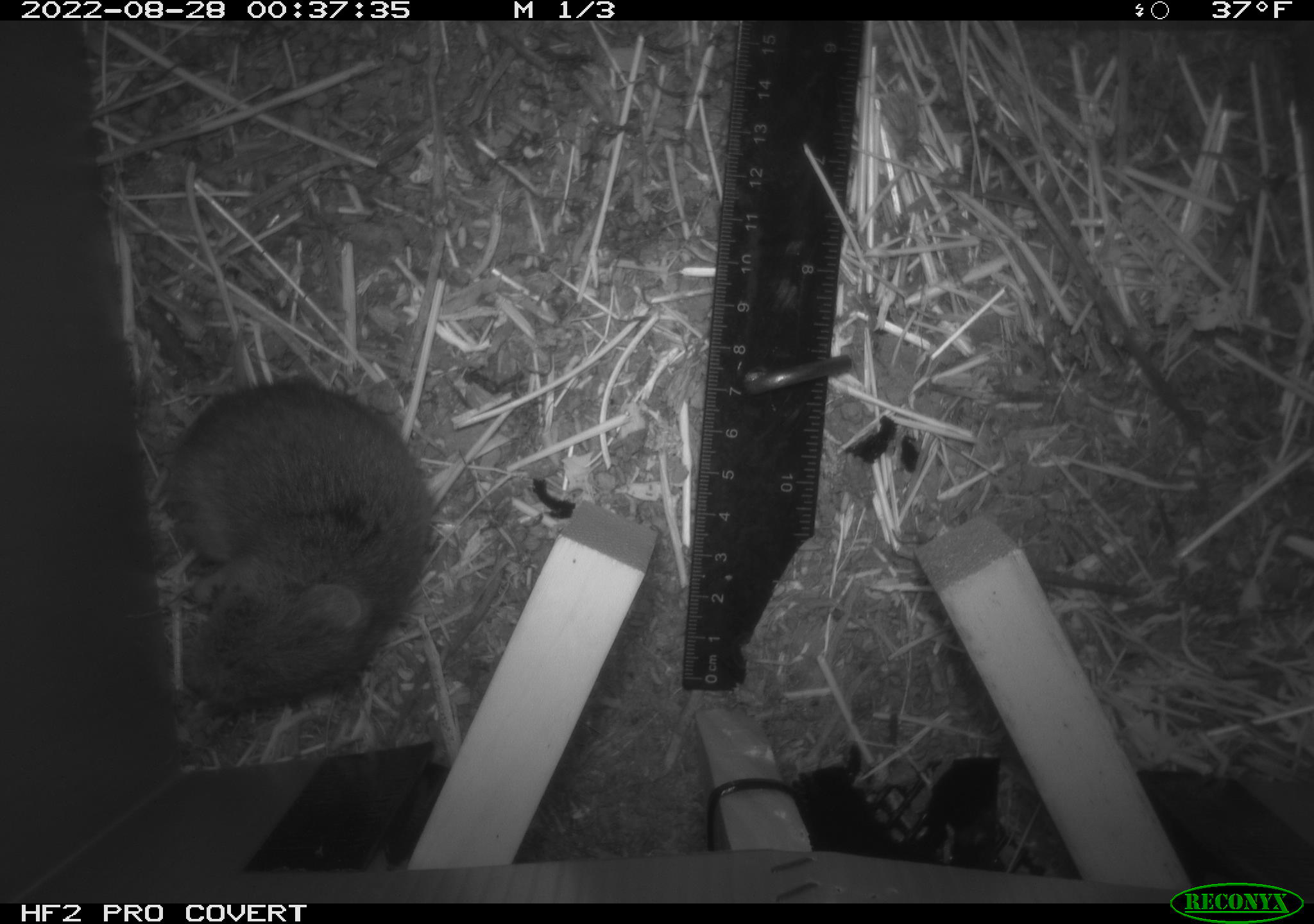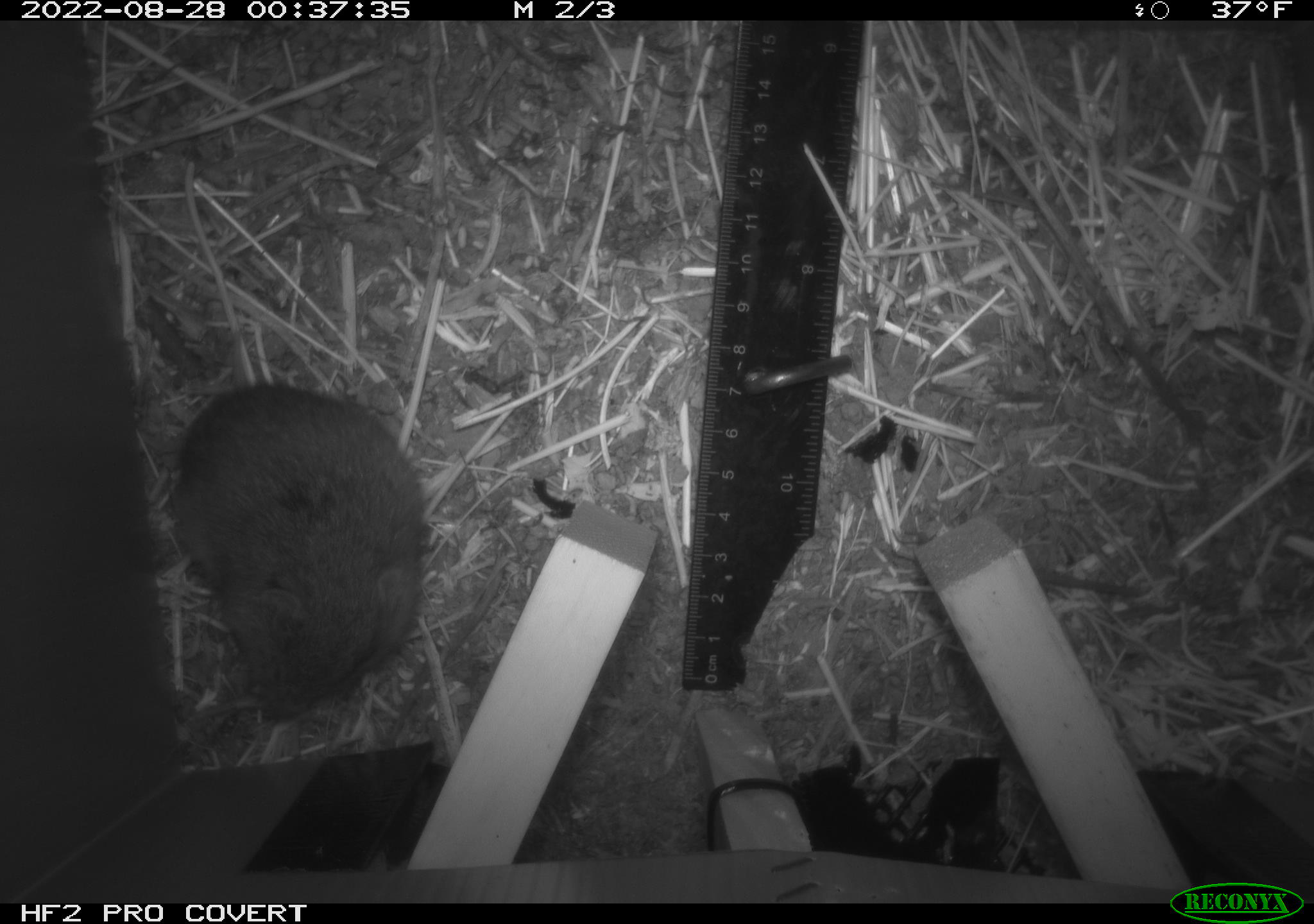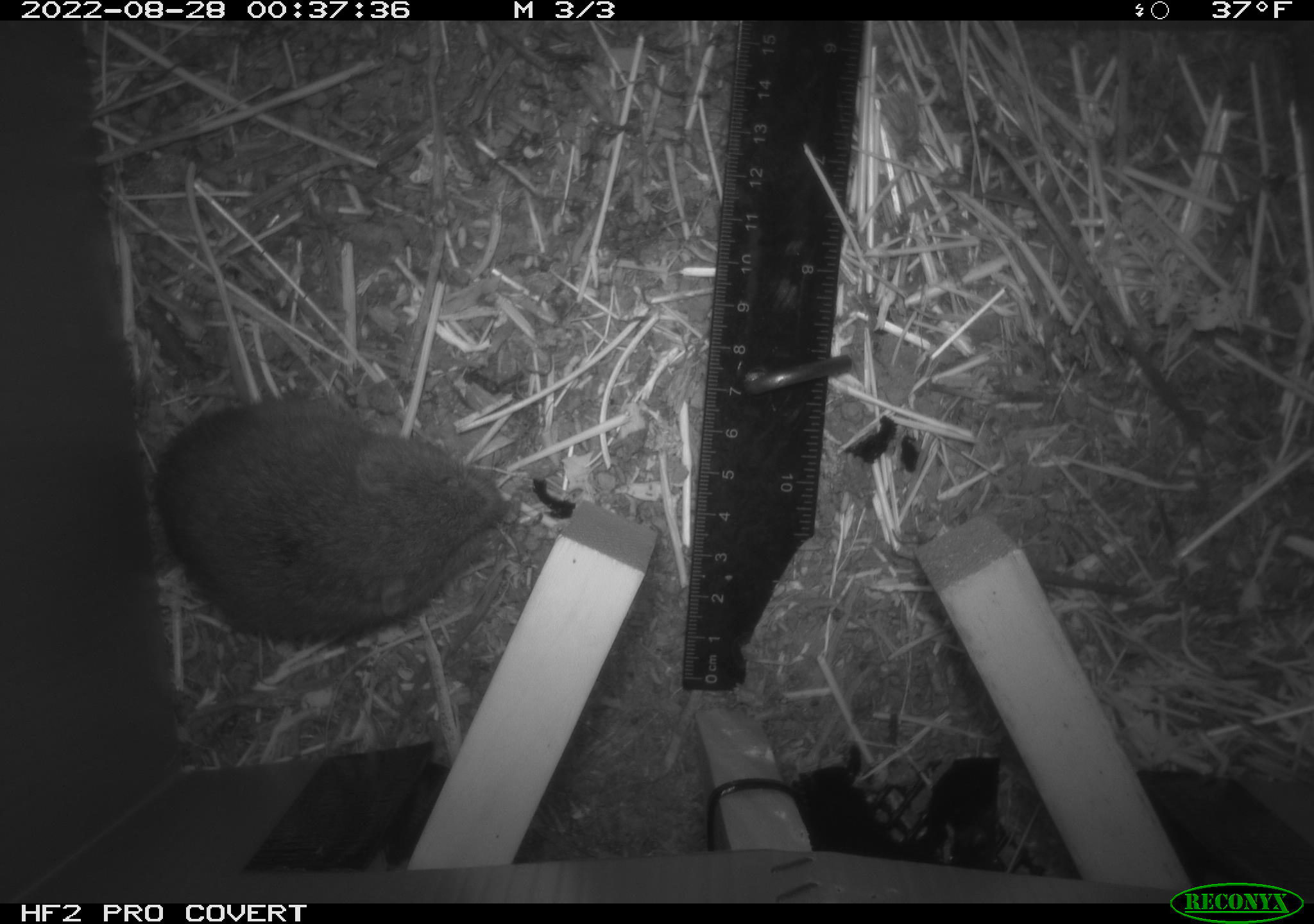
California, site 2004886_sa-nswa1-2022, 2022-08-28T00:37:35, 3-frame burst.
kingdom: Animalia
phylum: Chordata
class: Mammalia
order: Rodentia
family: Cricetidae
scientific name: Cricetidae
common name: hamsters, voles, lemmings, and allies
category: cricetidae family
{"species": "cricetidae family (hamsters, voles, lemmings, and allies) (Cricetidae)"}